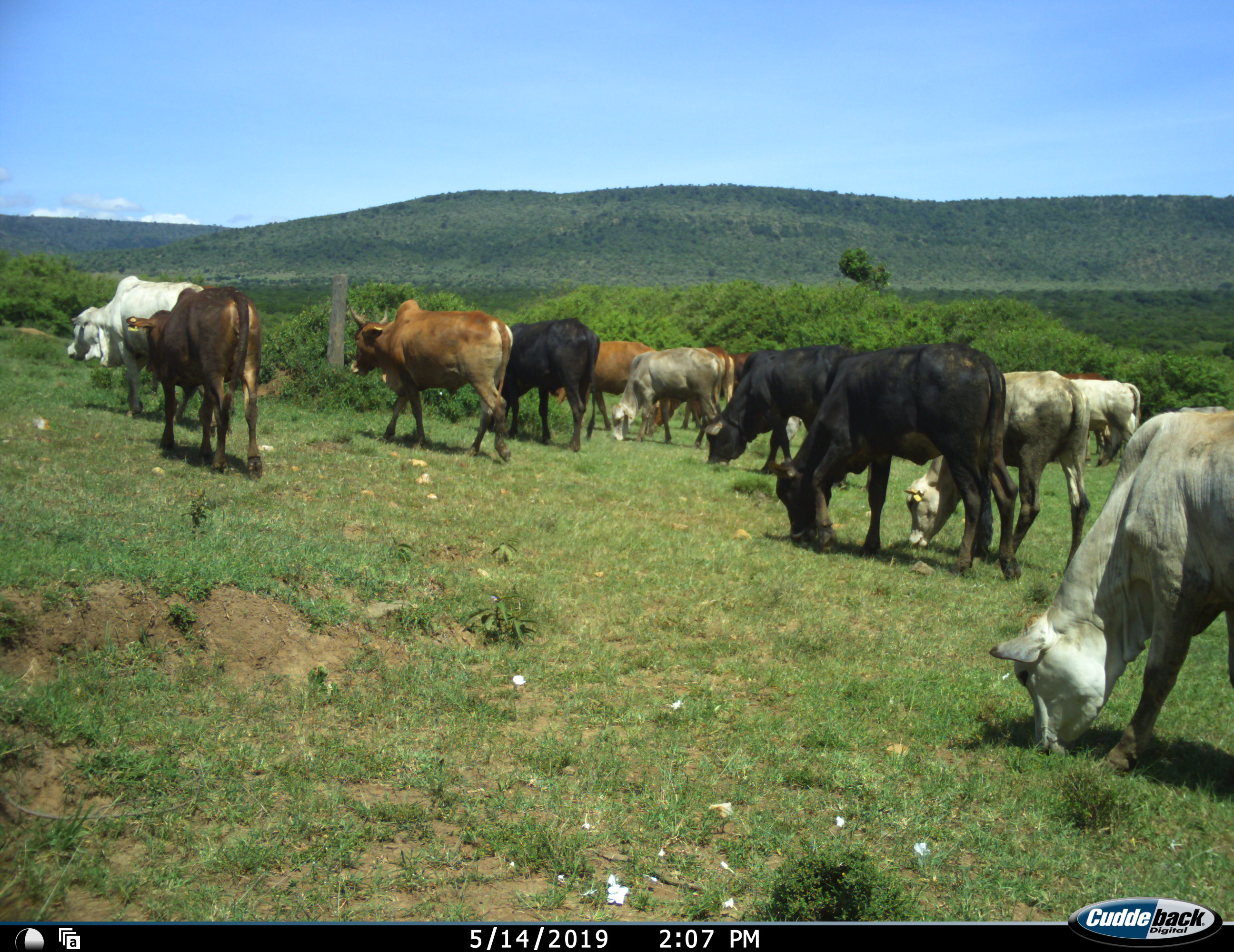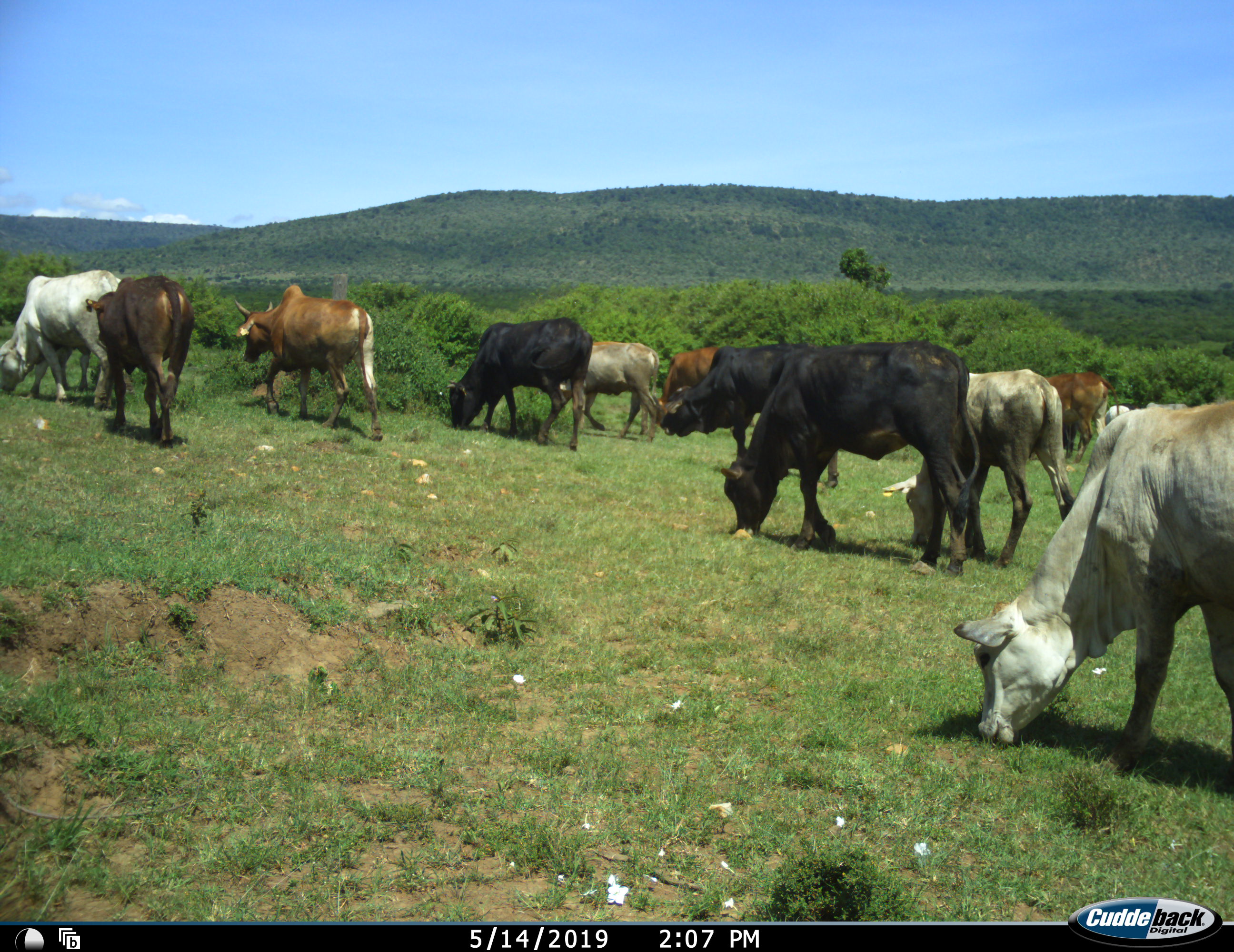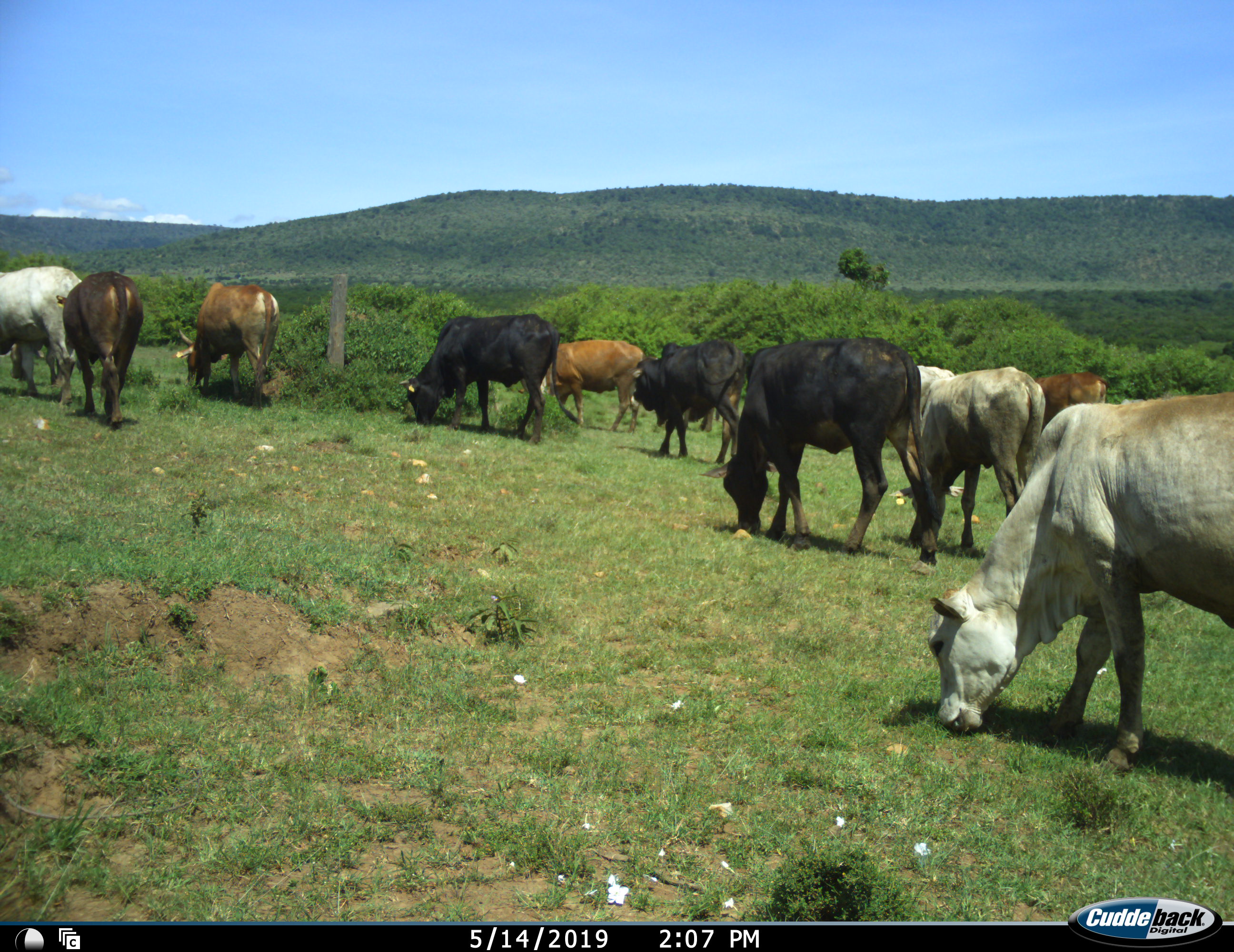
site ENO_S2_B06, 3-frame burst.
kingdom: Animalia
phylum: Chordata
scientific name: Vertebrata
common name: domestic animal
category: domesticanimal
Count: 11-50.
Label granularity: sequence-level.